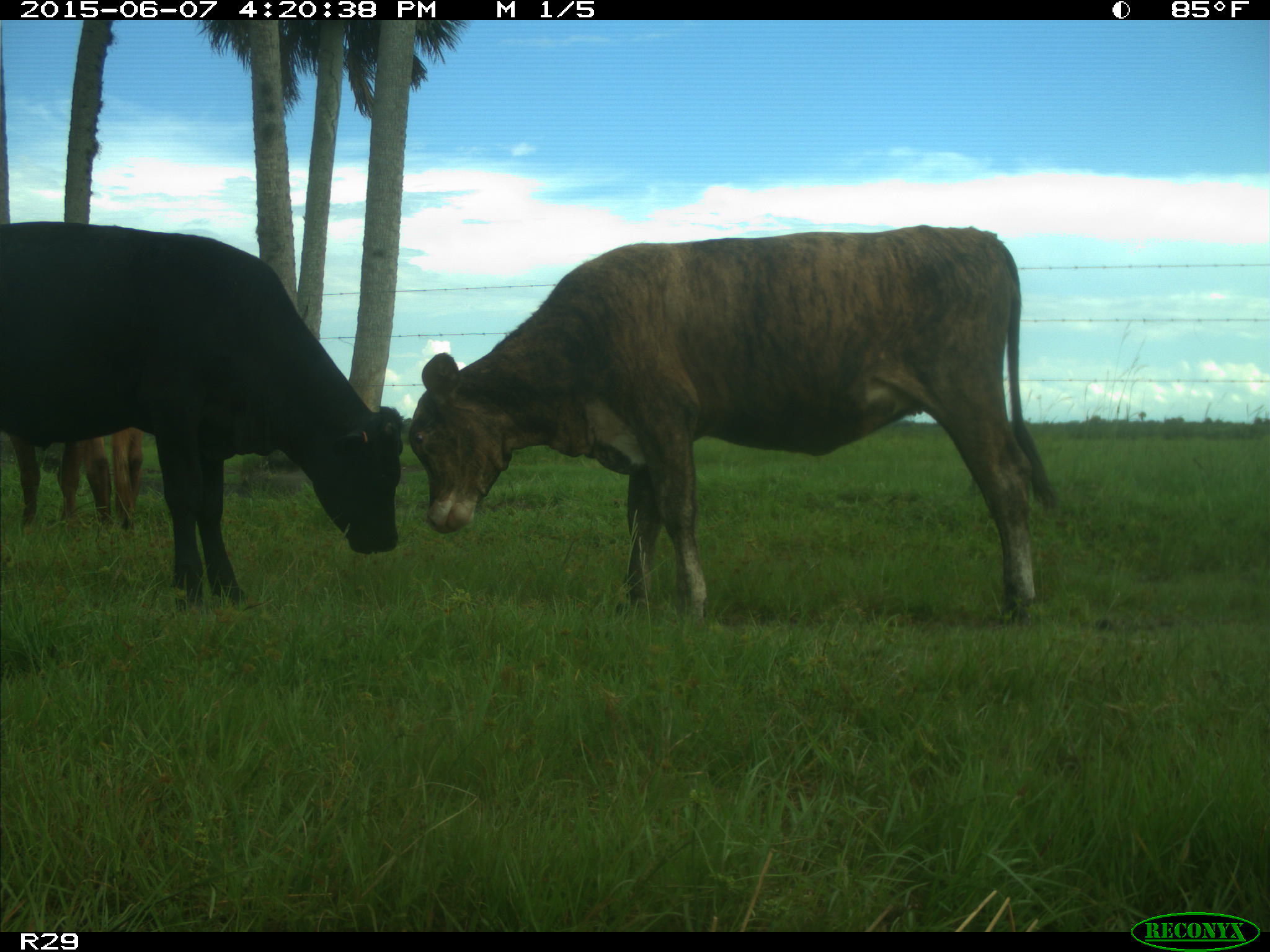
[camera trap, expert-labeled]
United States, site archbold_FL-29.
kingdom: Animalia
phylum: Chordata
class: Mammalia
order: Artiodactyla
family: Bovidae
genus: Bos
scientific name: Bos taurus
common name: domestic cow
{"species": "Bos taurus (domestic cow)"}